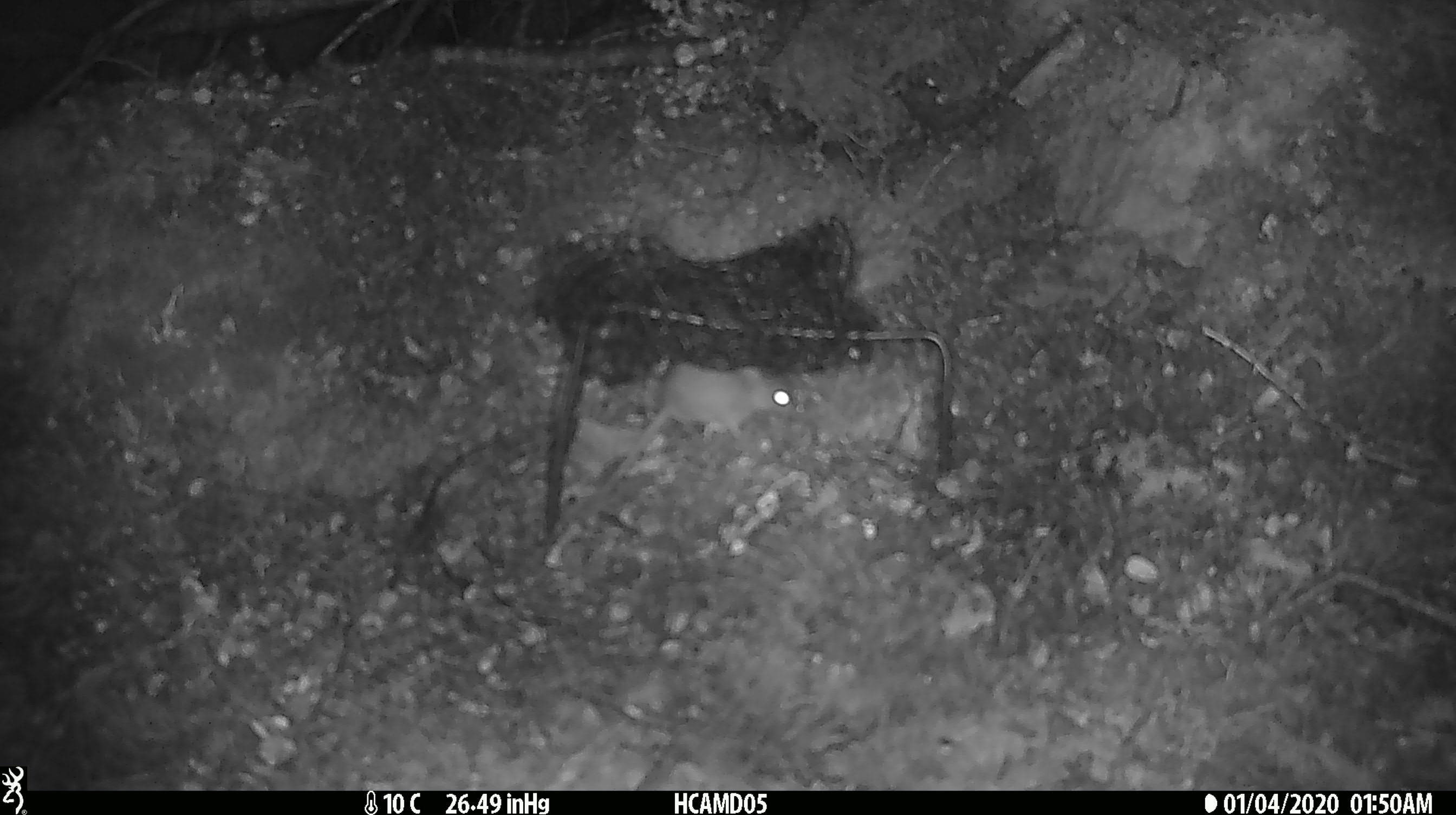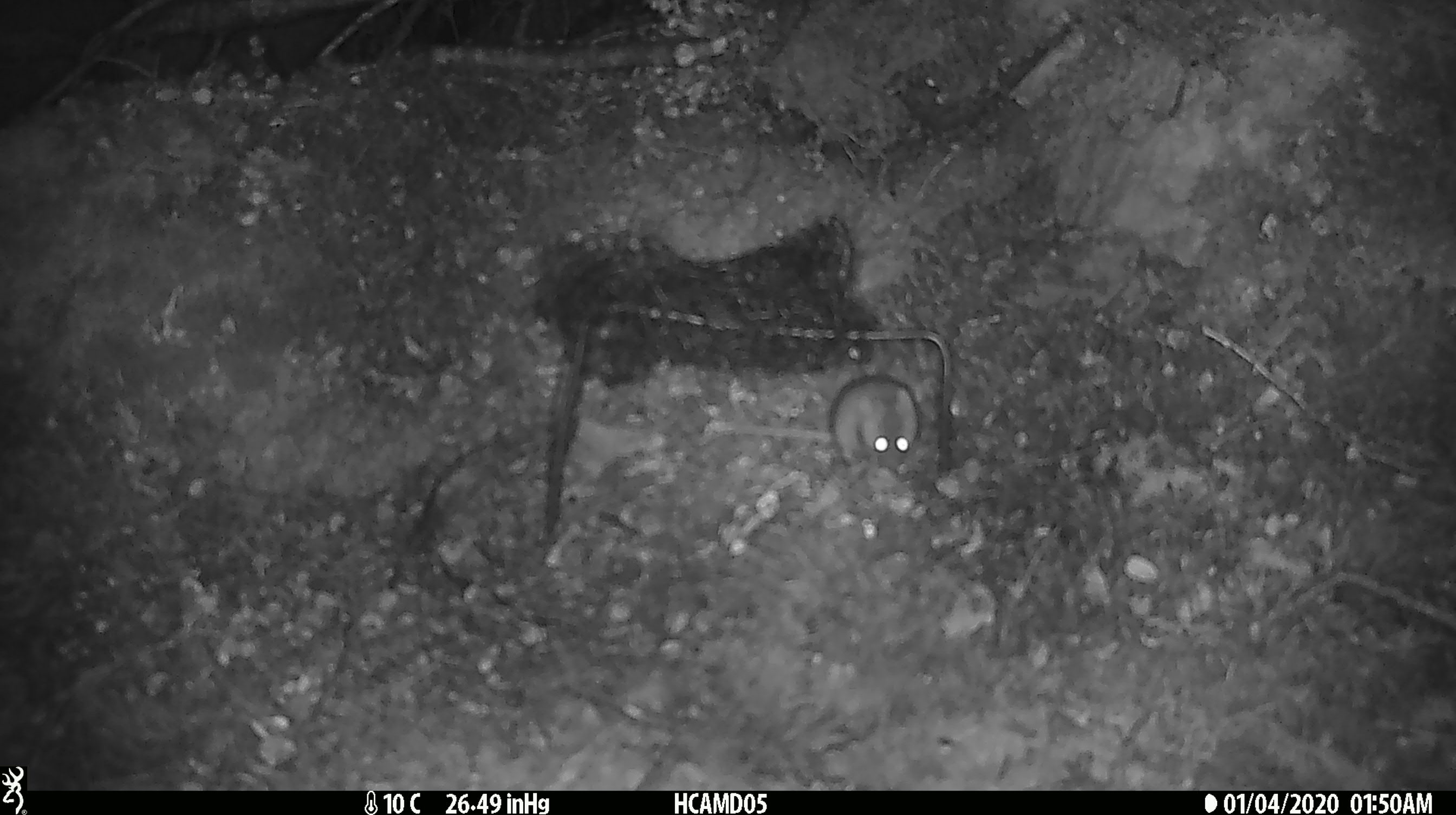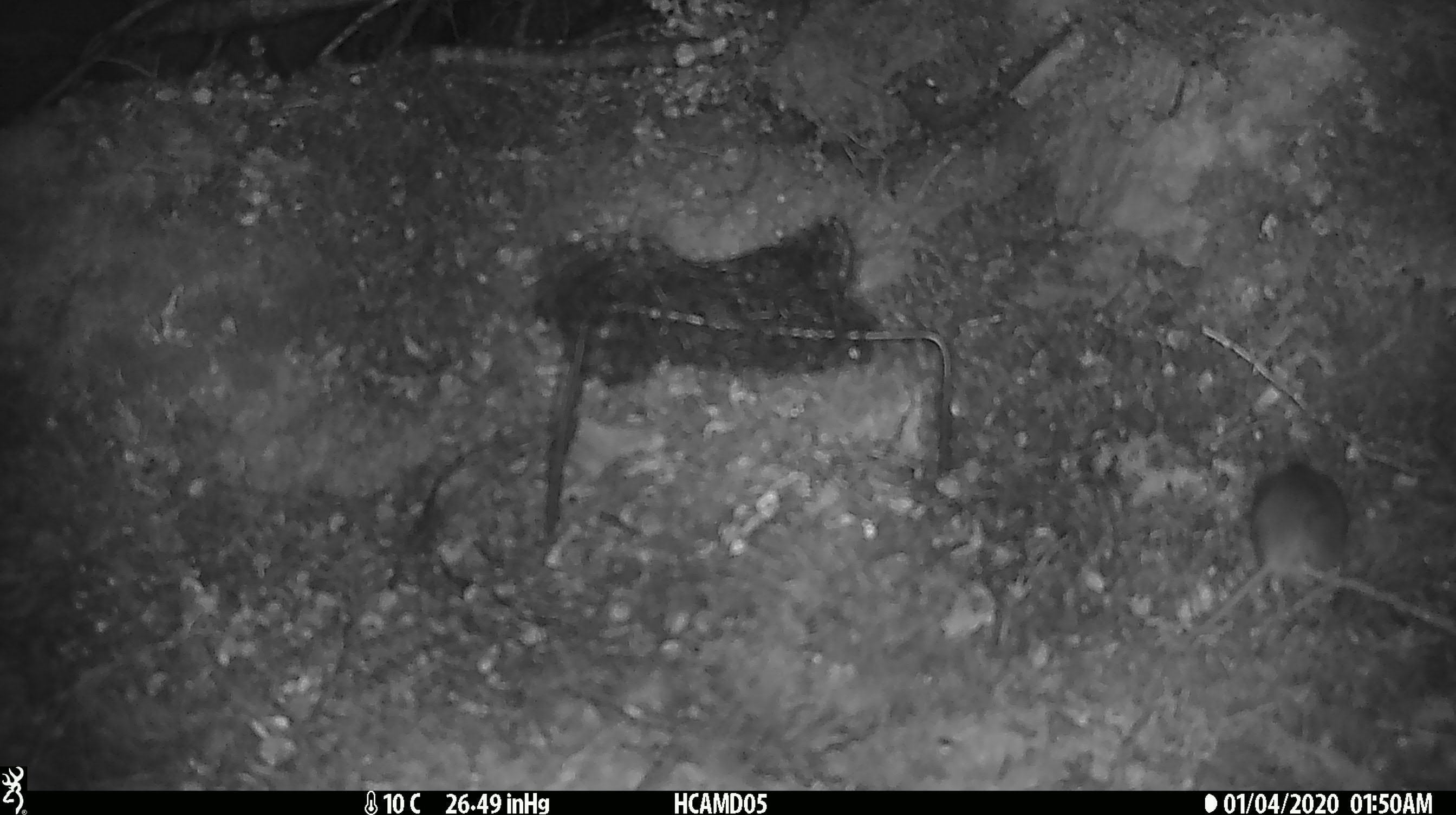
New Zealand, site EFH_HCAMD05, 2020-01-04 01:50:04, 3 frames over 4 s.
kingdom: Animalia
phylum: Chordata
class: Mammalia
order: Rodentia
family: Muridae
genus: Mus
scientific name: Mus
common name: mouse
Mouse (Mus).